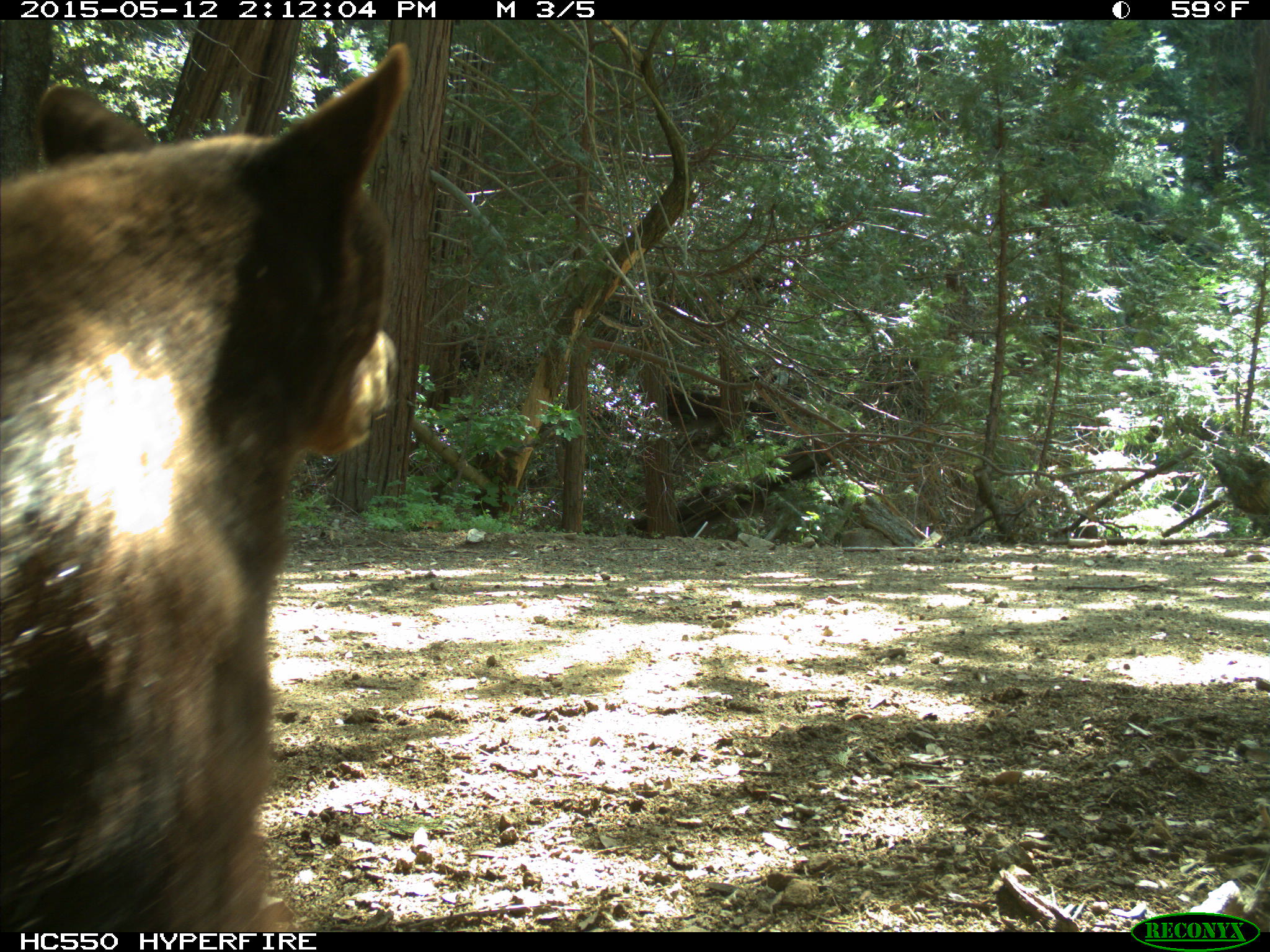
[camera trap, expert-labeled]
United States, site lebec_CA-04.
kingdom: Animalia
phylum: Chordata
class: Mammalia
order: Carnivora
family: Ursidae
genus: Ursus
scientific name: Ursus americanus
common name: american black bear